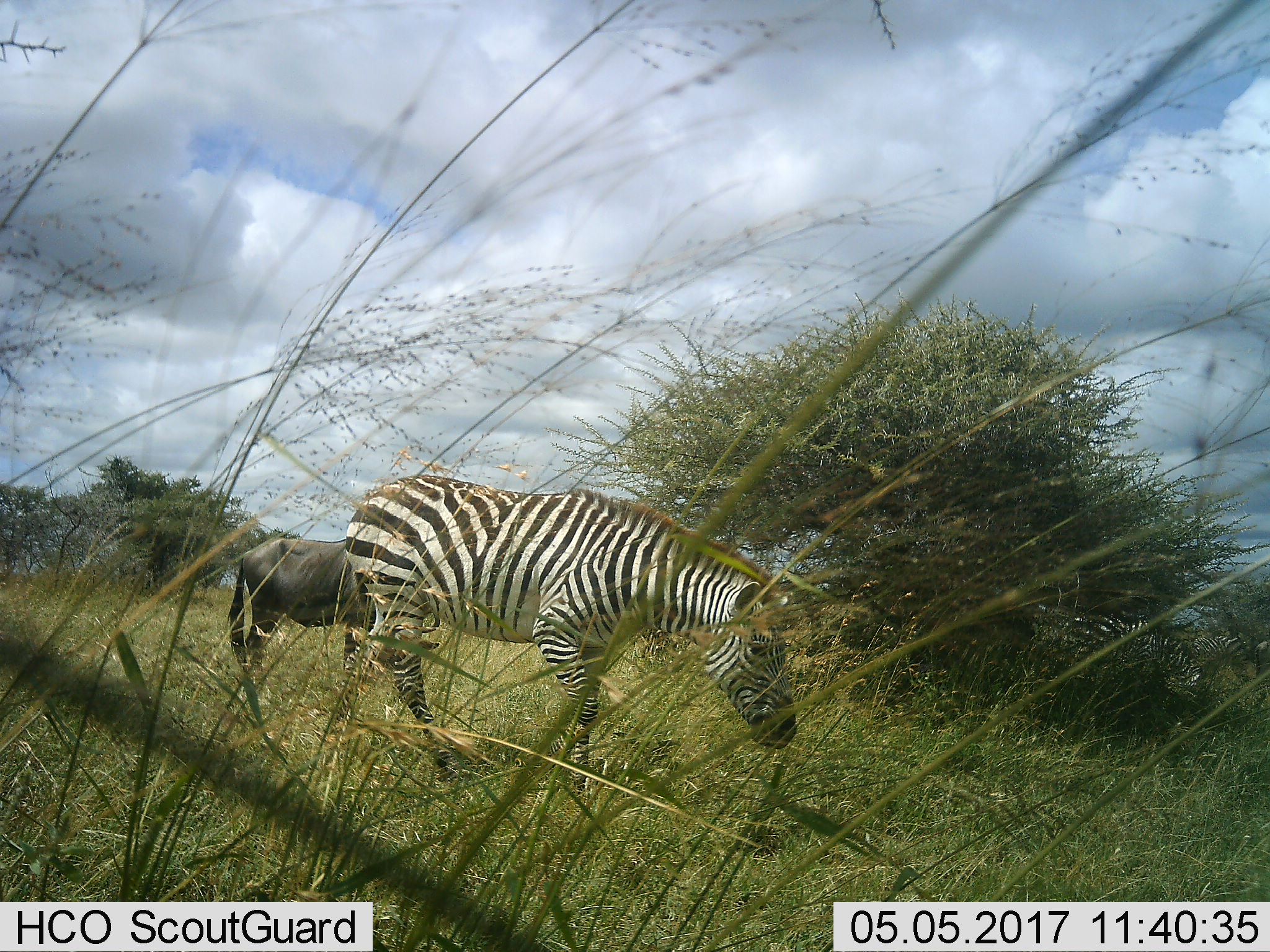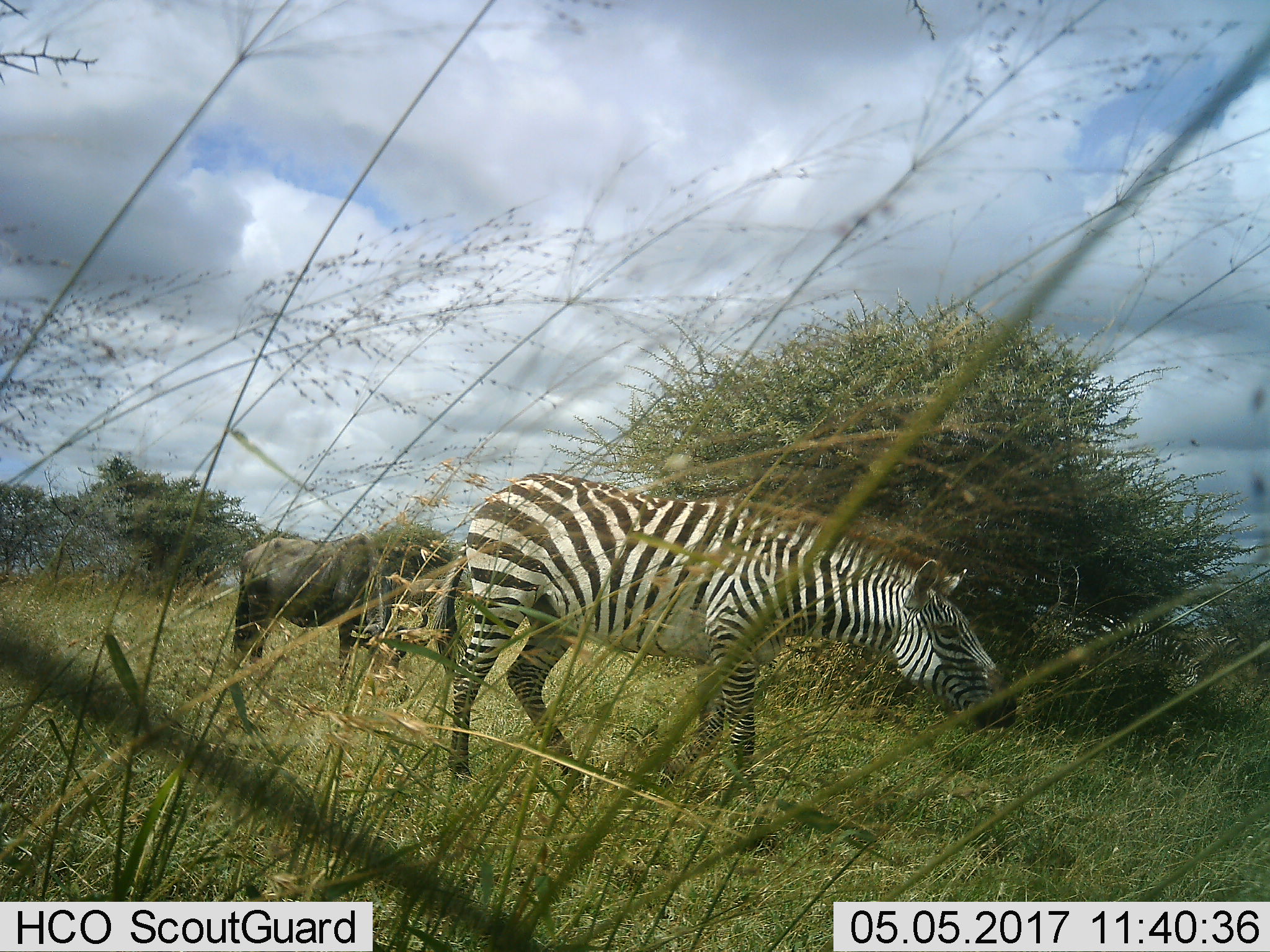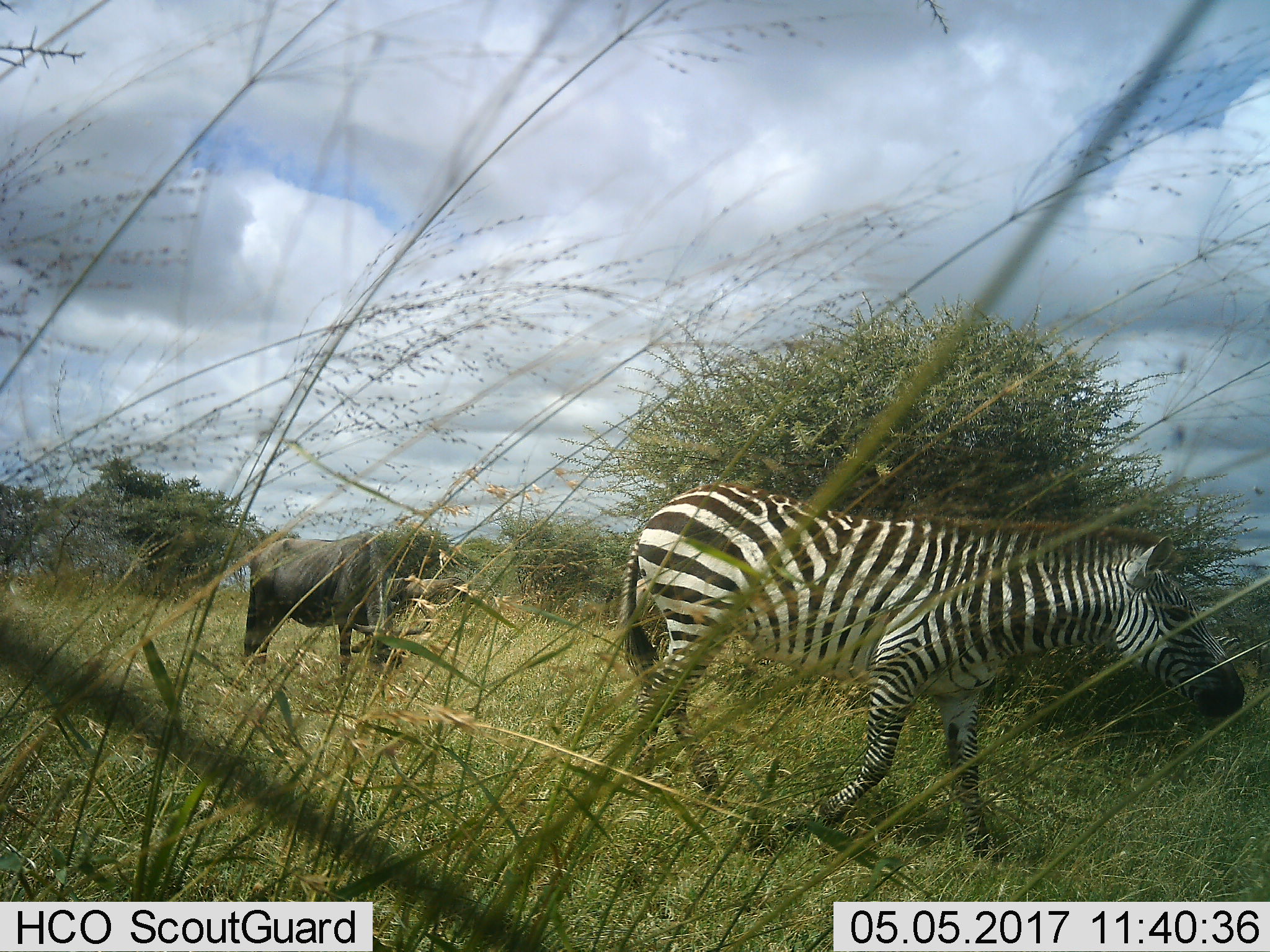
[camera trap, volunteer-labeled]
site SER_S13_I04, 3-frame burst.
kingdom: Animalia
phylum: Chordata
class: Mammalia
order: Artiodactyla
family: Bovidae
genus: Connochaetes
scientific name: Connochaetes taurinus taurinus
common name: blue wildebeest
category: wildebeestblue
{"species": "wildebeestblue (blue wildebeest) (Connochaetes taurinus taurinus)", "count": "1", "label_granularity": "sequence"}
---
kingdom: Animalia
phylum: Chordata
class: Mammalia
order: Perissodactyla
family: Equidae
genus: Equus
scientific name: Equus quagga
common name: plains zebra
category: zebraplains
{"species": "zebraplains (plains zebra) (Equus quagga)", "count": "1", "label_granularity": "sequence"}